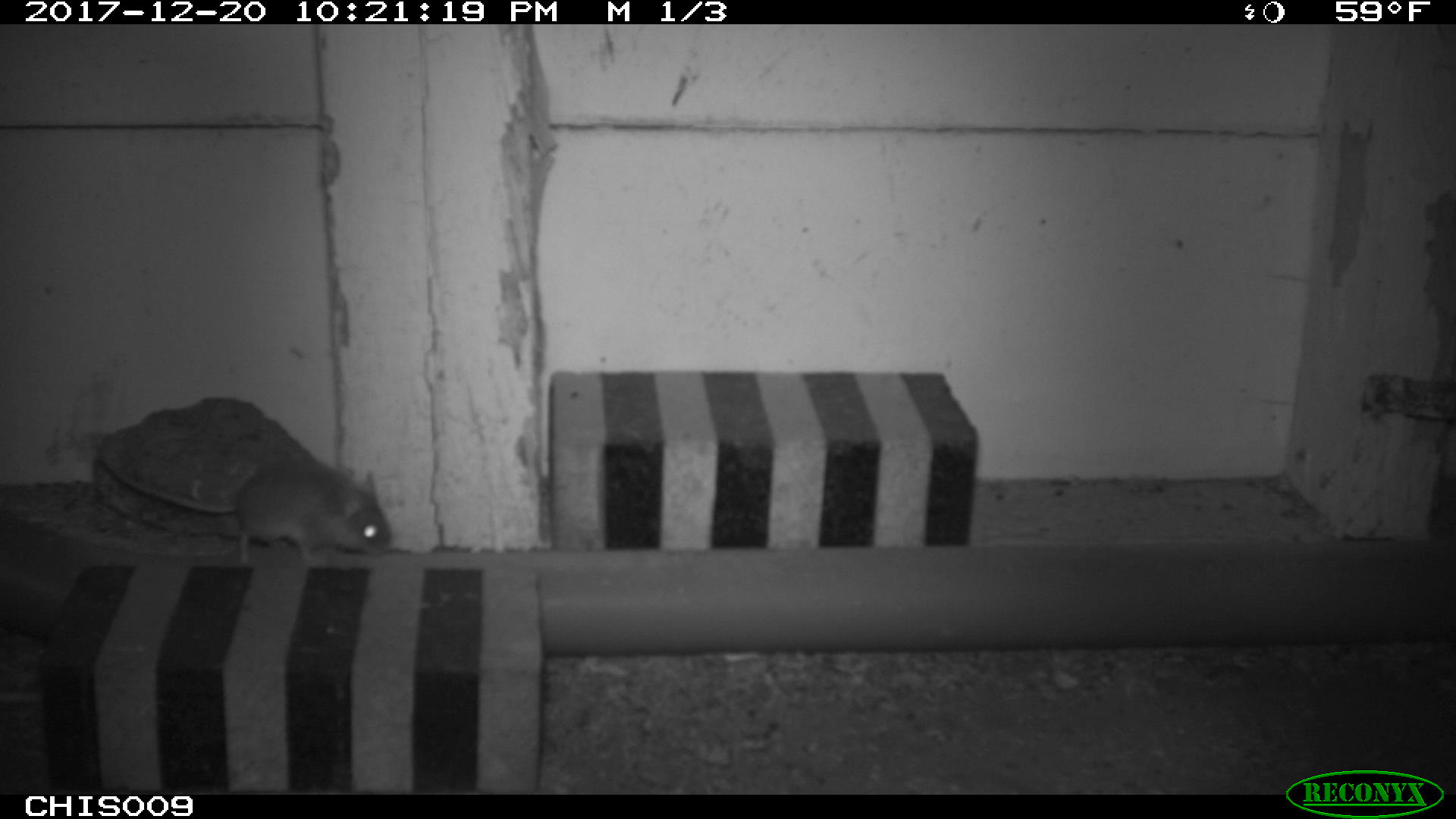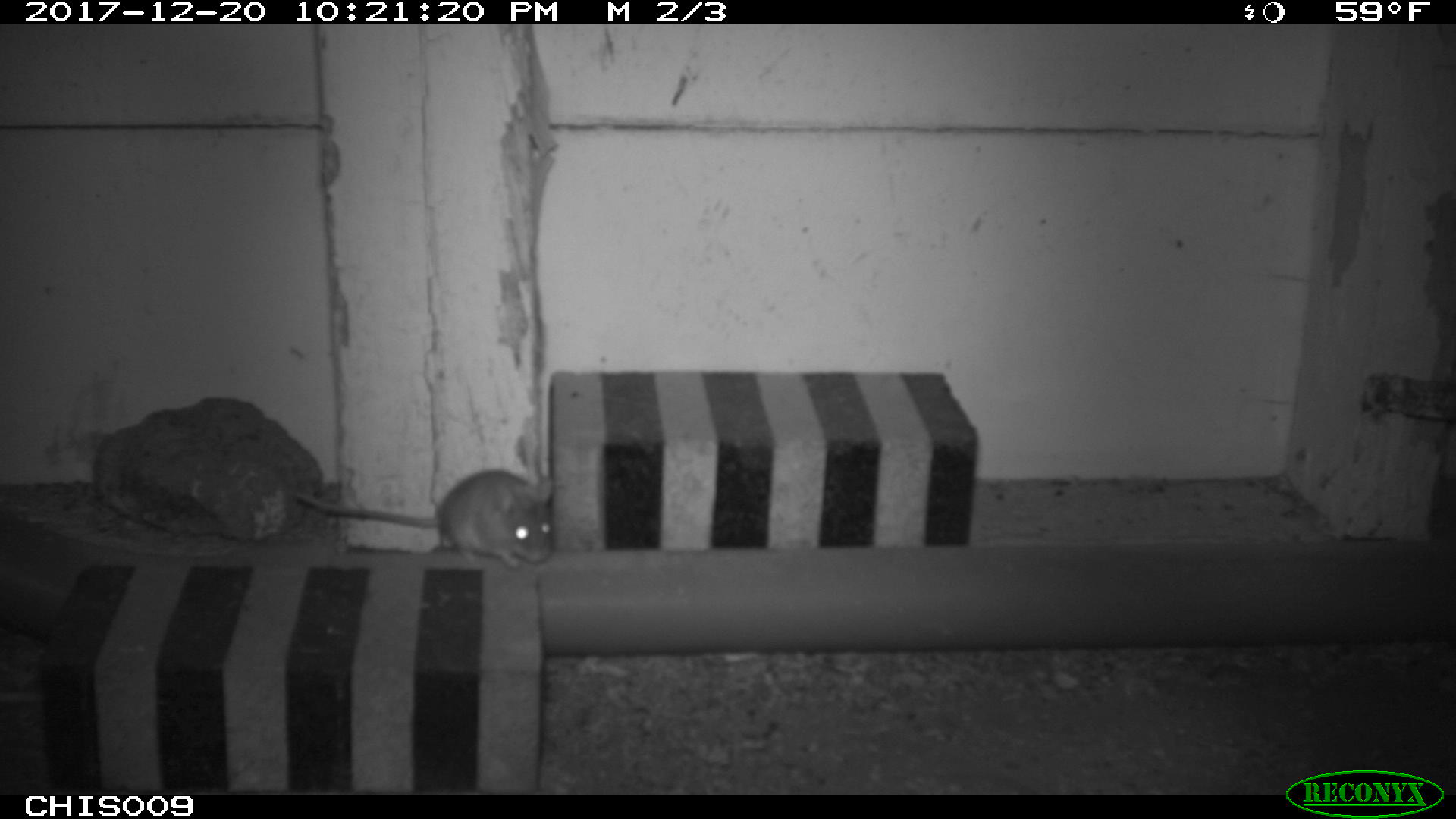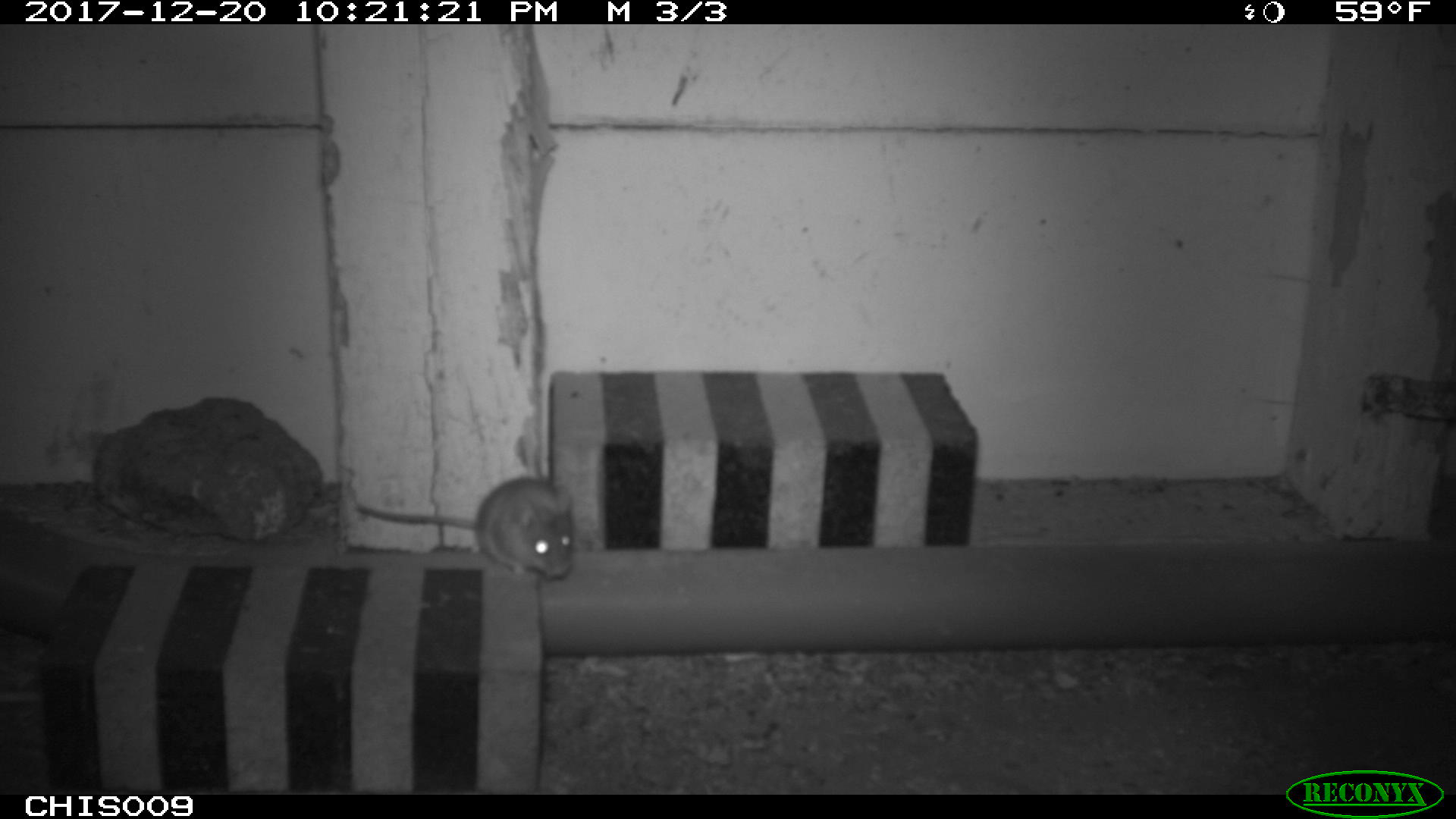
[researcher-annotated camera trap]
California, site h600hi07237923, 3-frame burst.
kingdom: Animalia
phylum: Chordata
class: Mammalia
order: Rodentia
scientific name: Rodentia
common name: rodent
Rodent (Rodentia).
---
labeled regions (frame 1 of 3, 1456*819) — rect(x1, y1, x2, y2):
rodent: rect(101, 457, 392, 563)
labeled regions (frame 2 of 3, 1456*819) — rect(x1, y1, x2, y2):
rodent: rect(293, 468, 553, 568)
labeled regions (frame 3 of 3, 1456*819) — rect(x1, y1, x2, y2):
rodent: rect(353, 475, 576, 582)